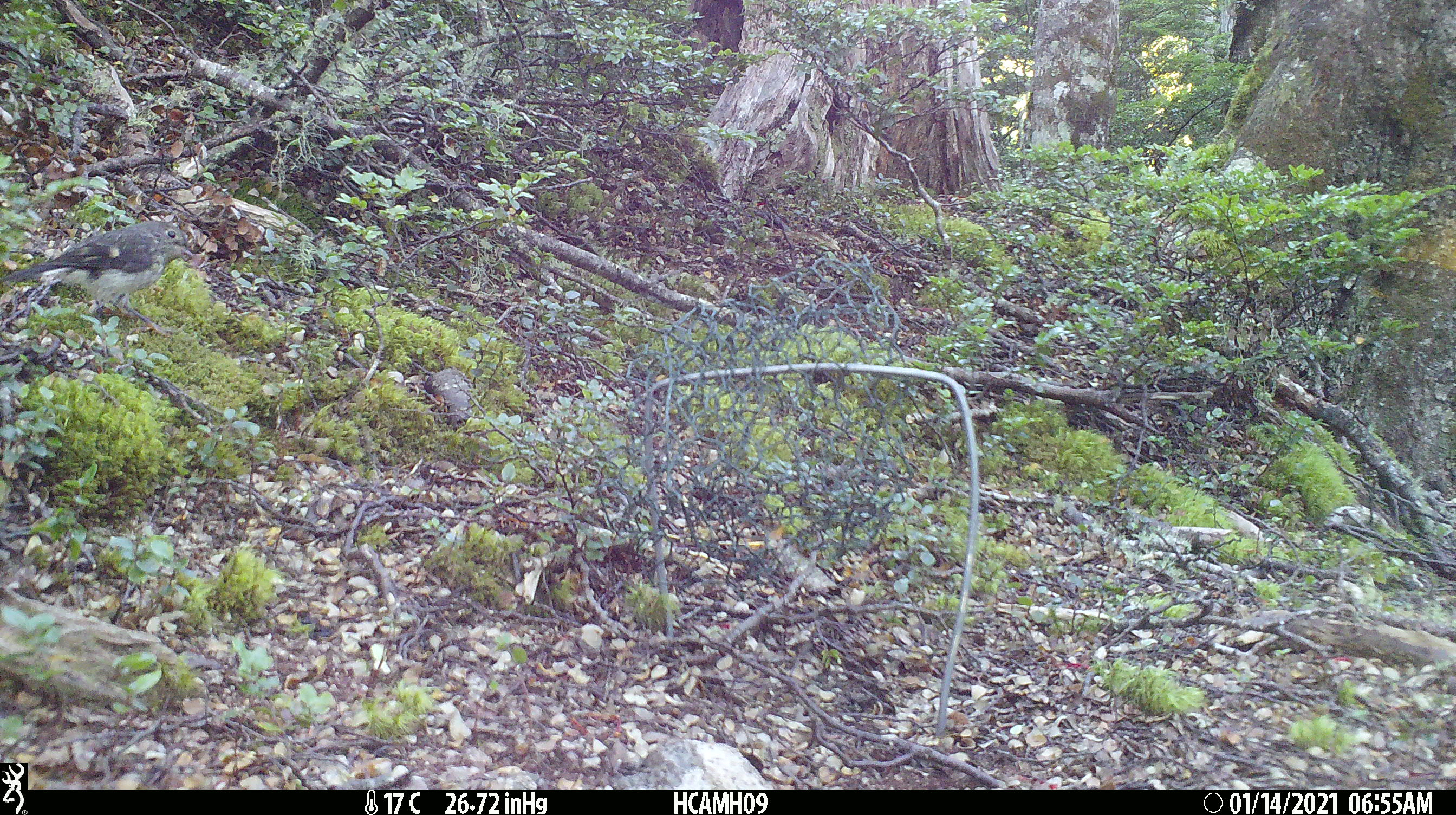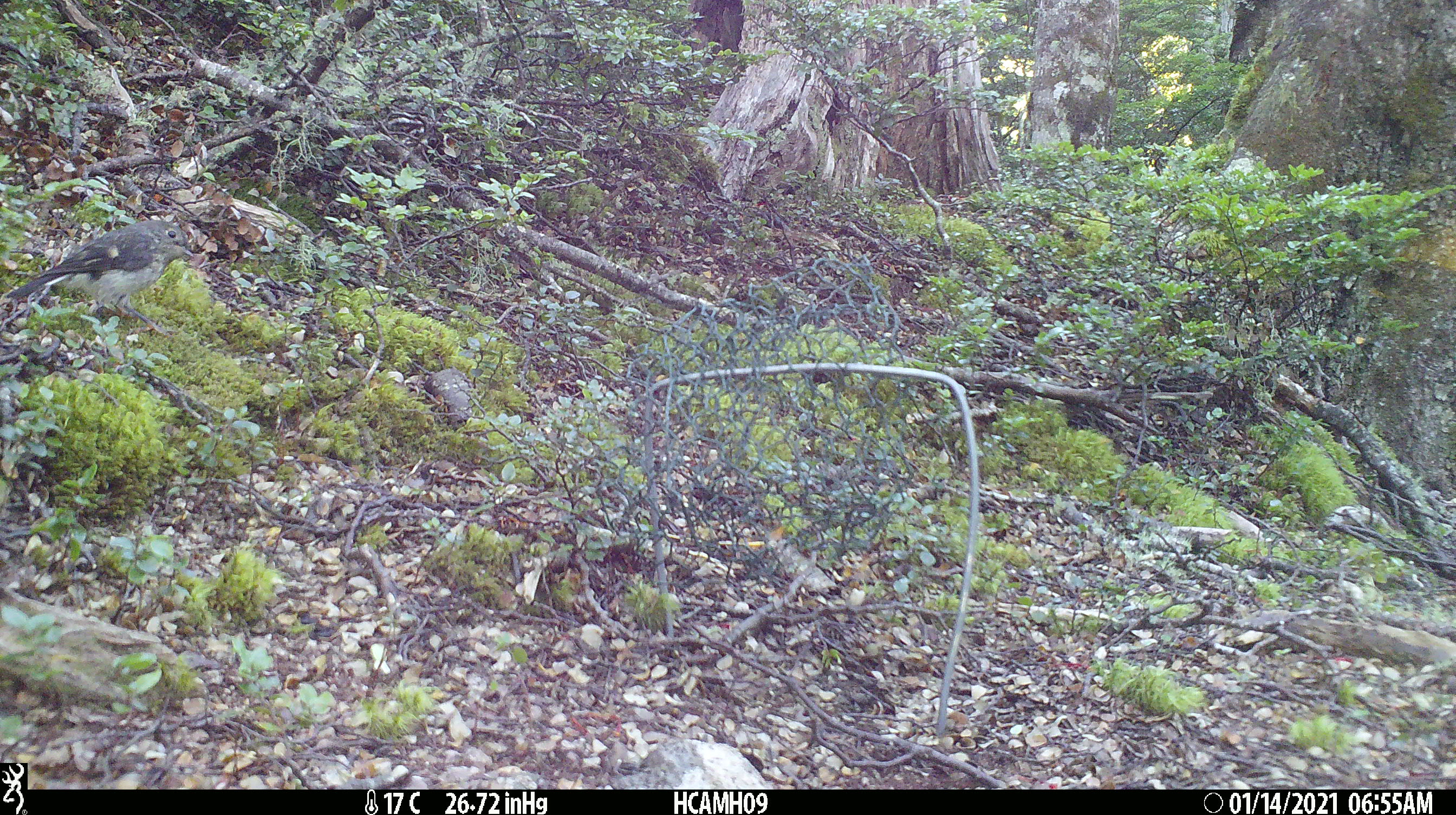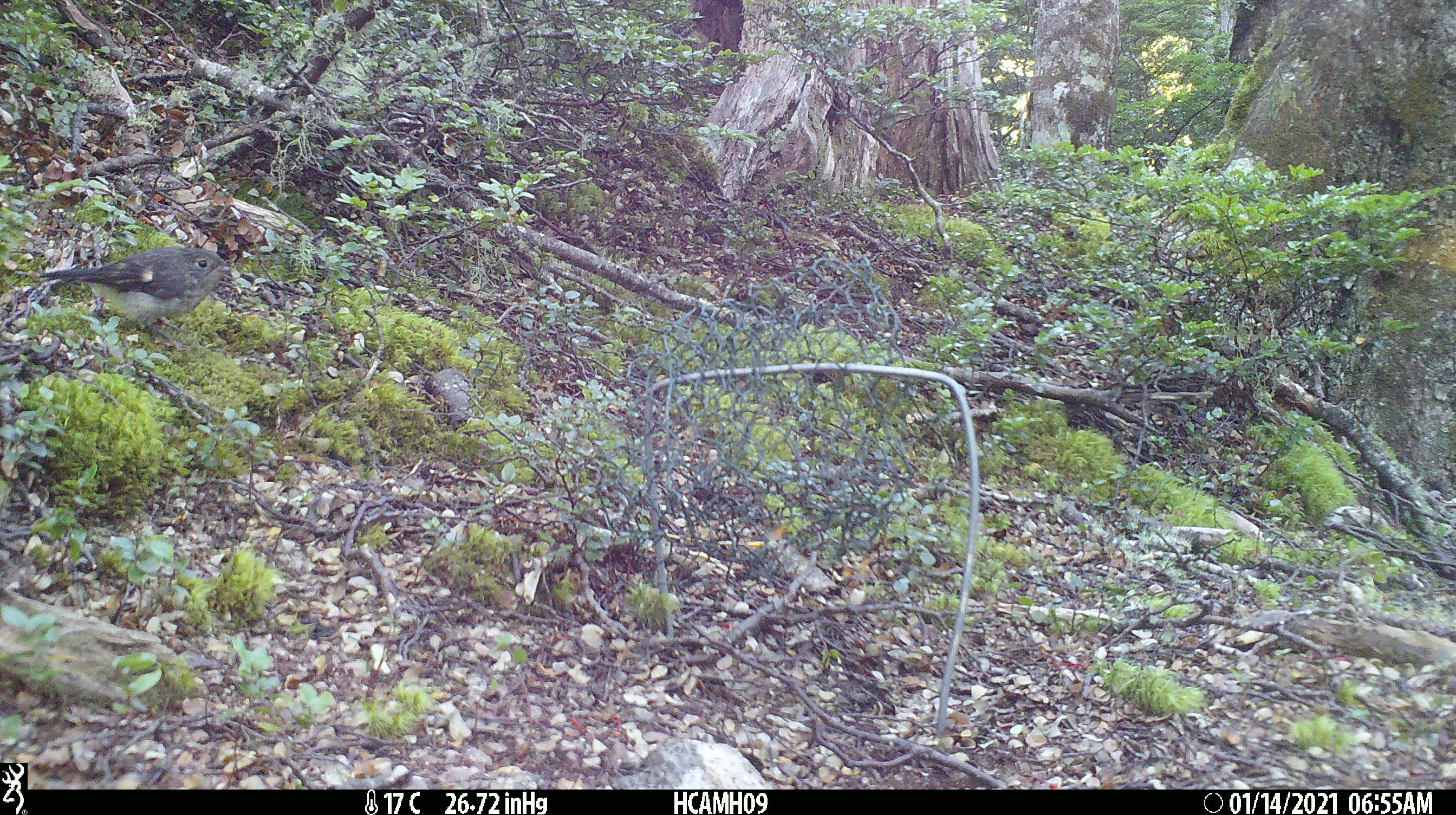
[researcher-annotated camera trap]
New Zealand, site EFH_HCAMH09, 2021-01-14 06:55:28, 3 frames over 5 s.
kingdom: Animalia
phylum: Chordata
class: Aves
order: Passeriformes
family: Petroicidae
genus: Petroica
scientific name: Petroica macrocephala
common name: tomtit